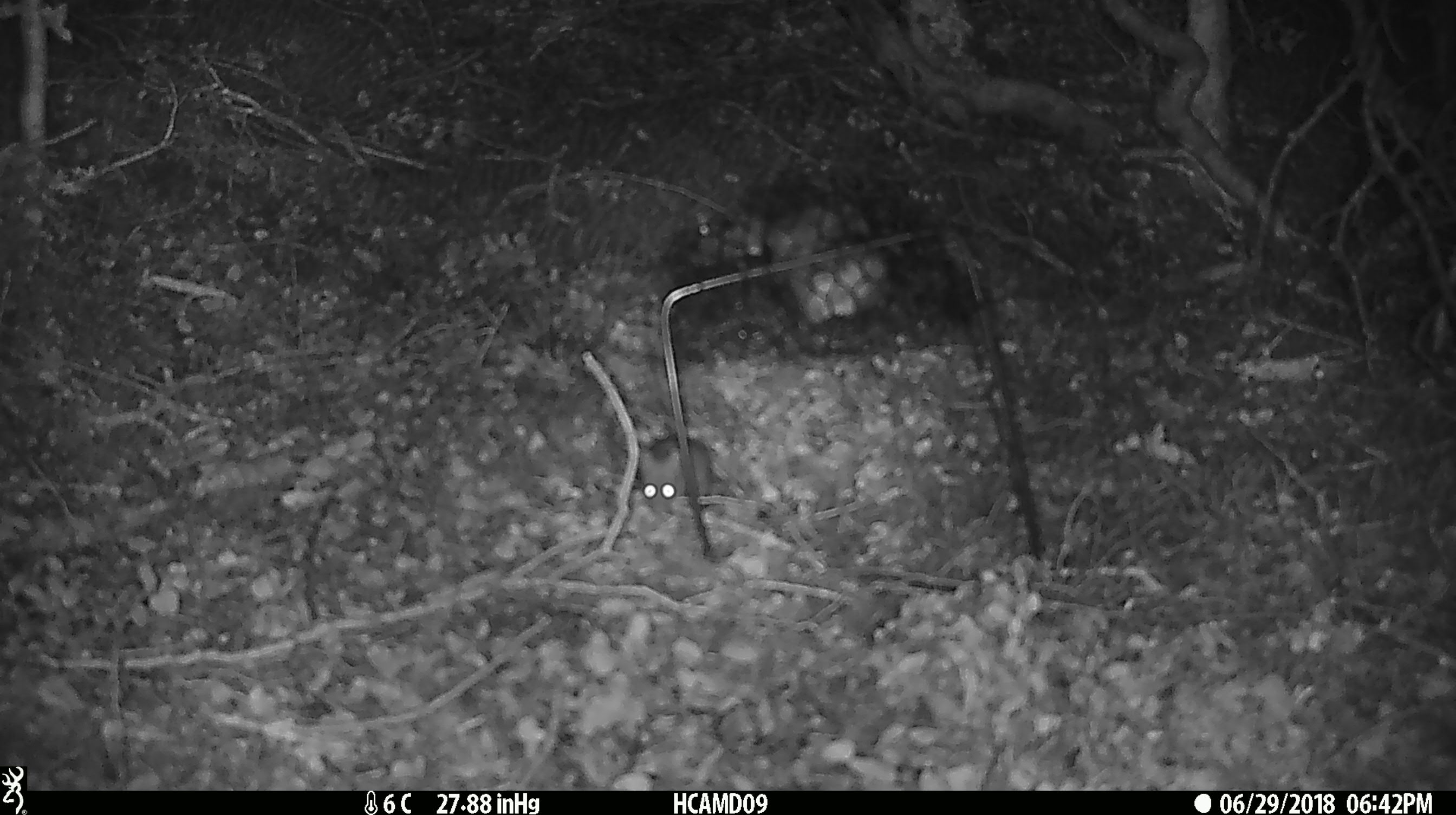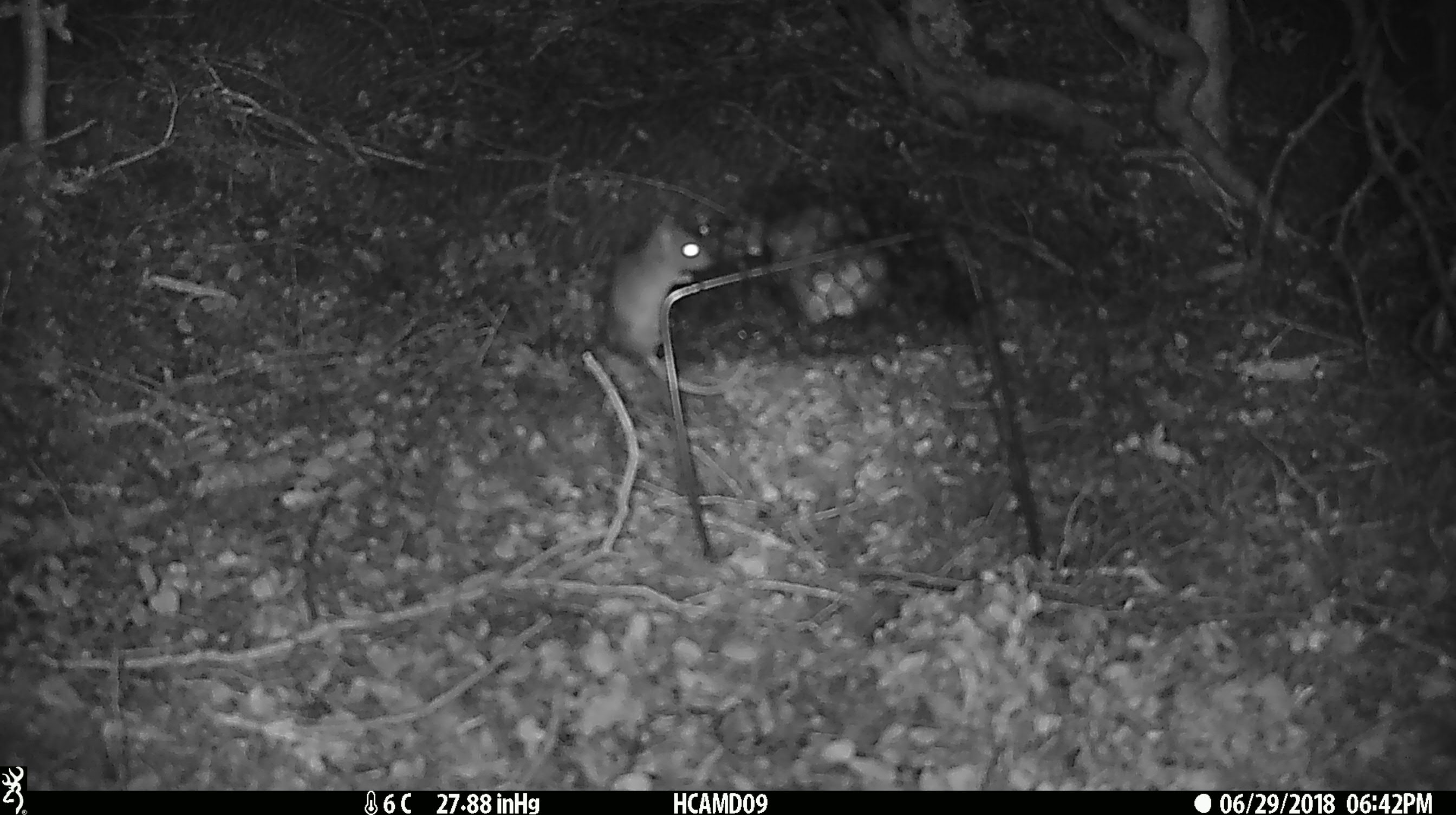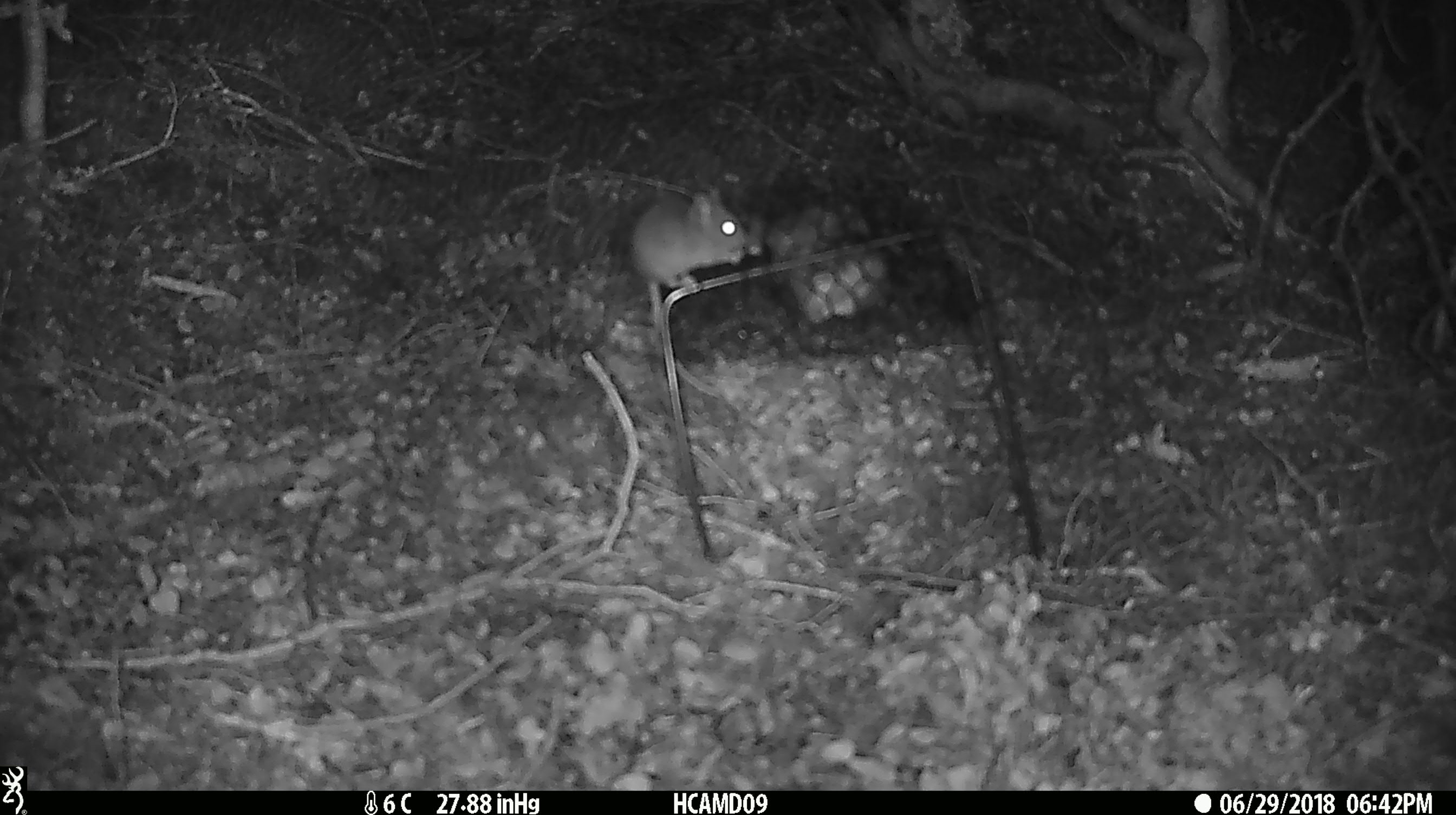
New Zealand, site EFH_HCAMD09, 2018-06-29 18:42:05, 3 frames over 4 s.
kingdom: Animalia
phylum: Chordata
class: Mammalia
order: Rodentia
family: Muridae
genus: Mus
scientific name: Mus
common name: mouse